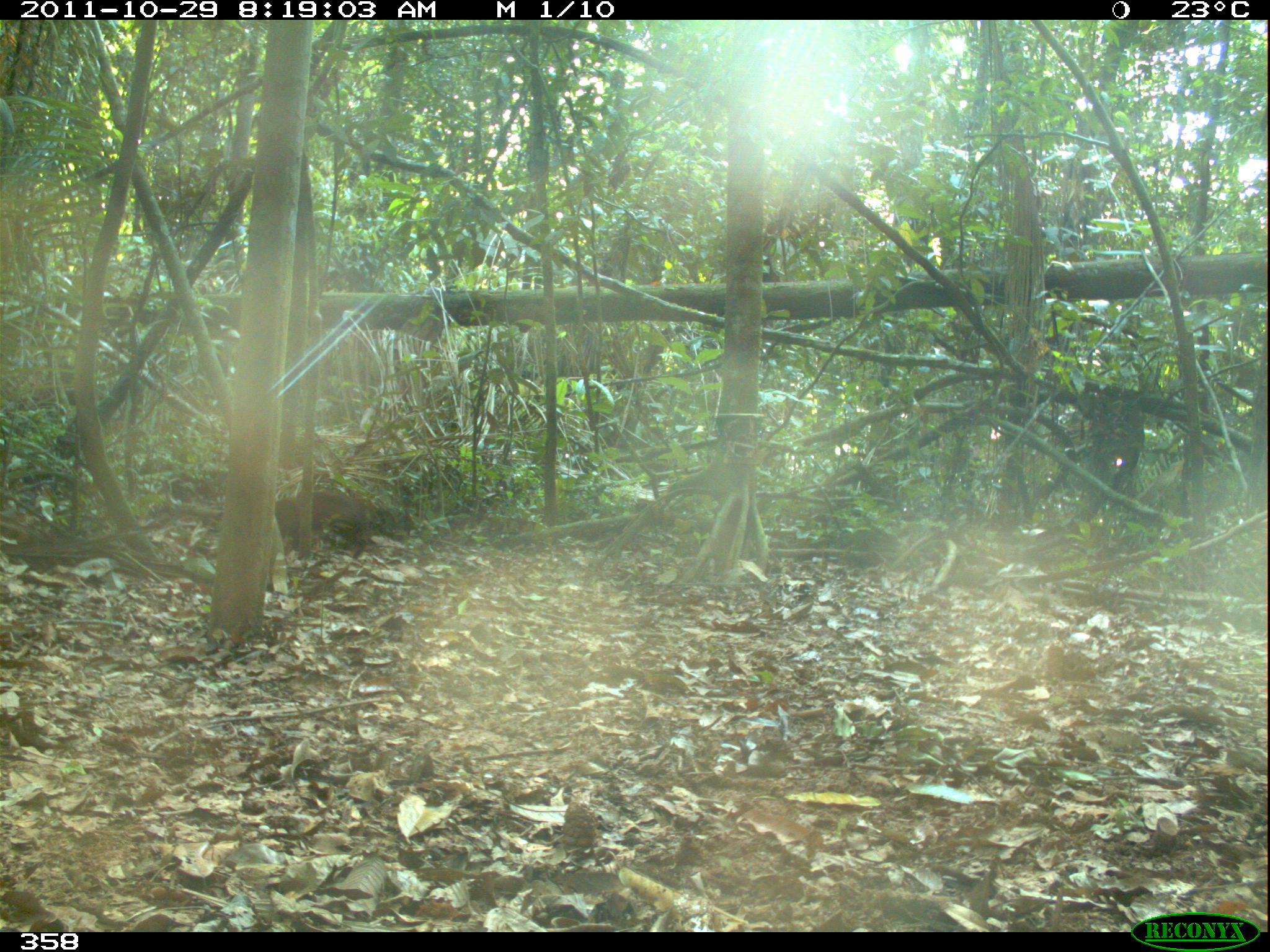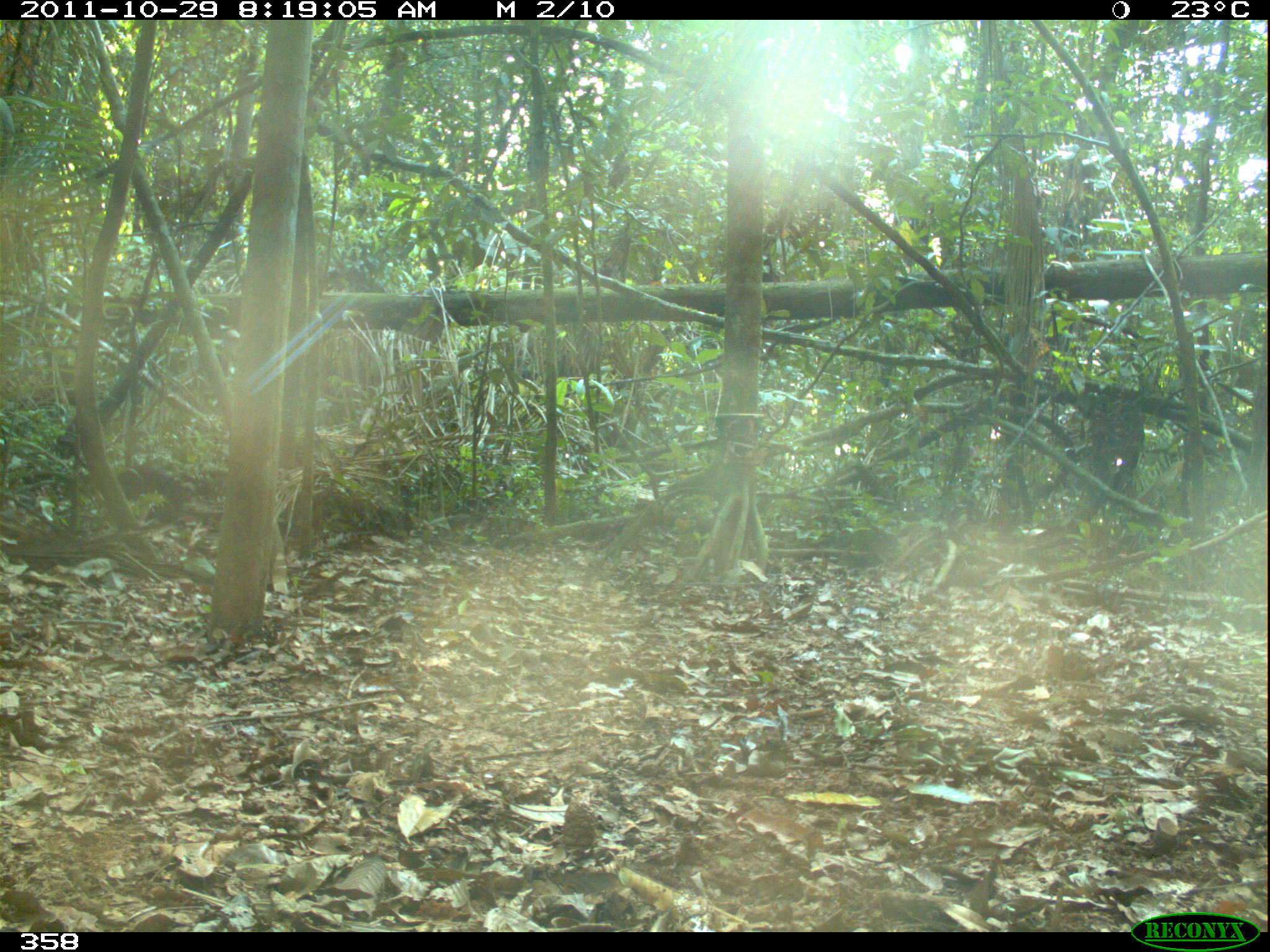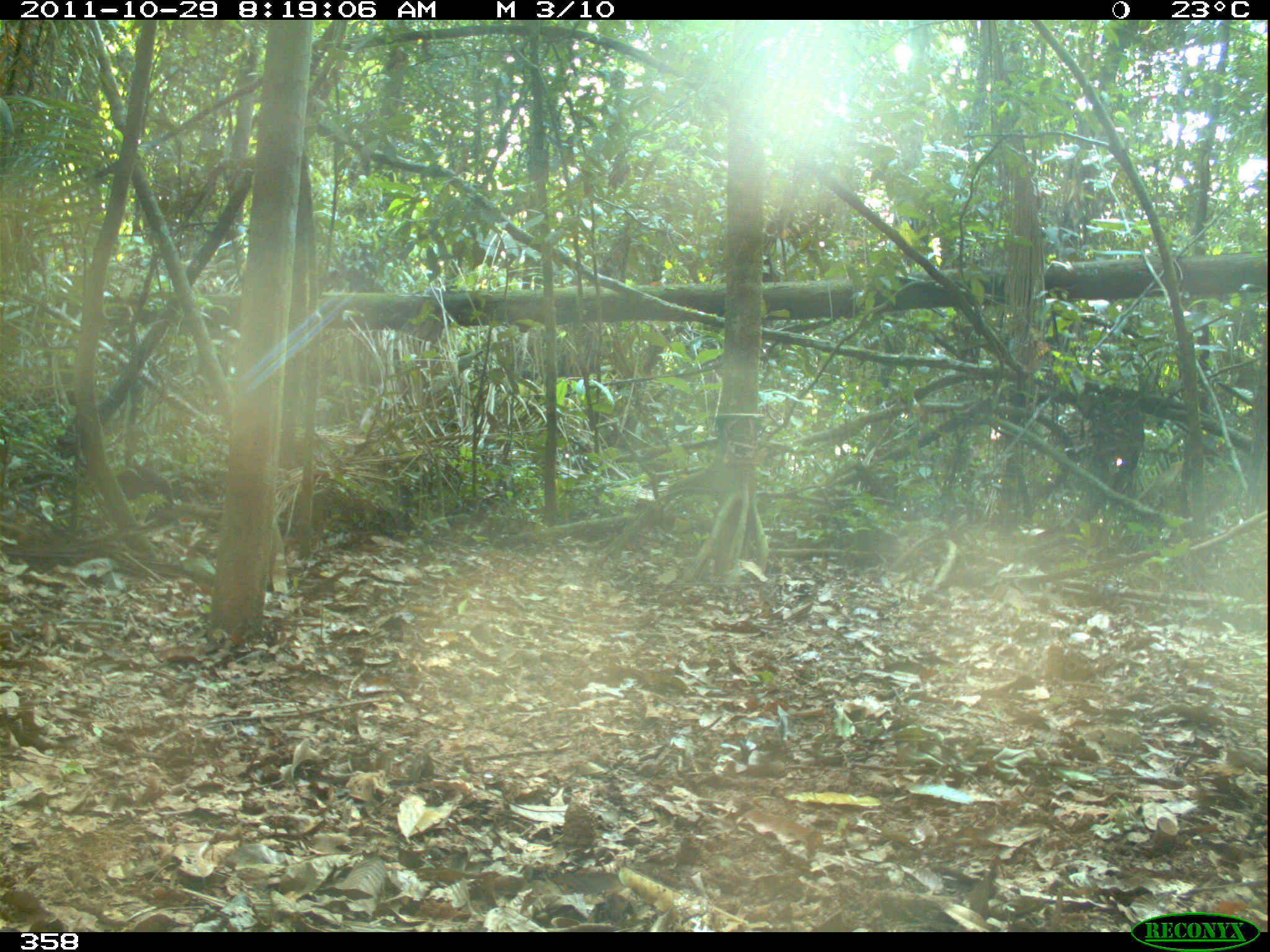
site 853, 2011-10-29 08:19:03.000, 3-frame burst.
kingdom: Animalia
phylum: Chordata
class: Mammalia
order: Rodentia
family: Dasyproctidae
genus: Dasyprocta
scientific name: Dasyprocta punctata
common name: central american agouti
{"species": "Dasyprocta punctata (central american agouti)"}